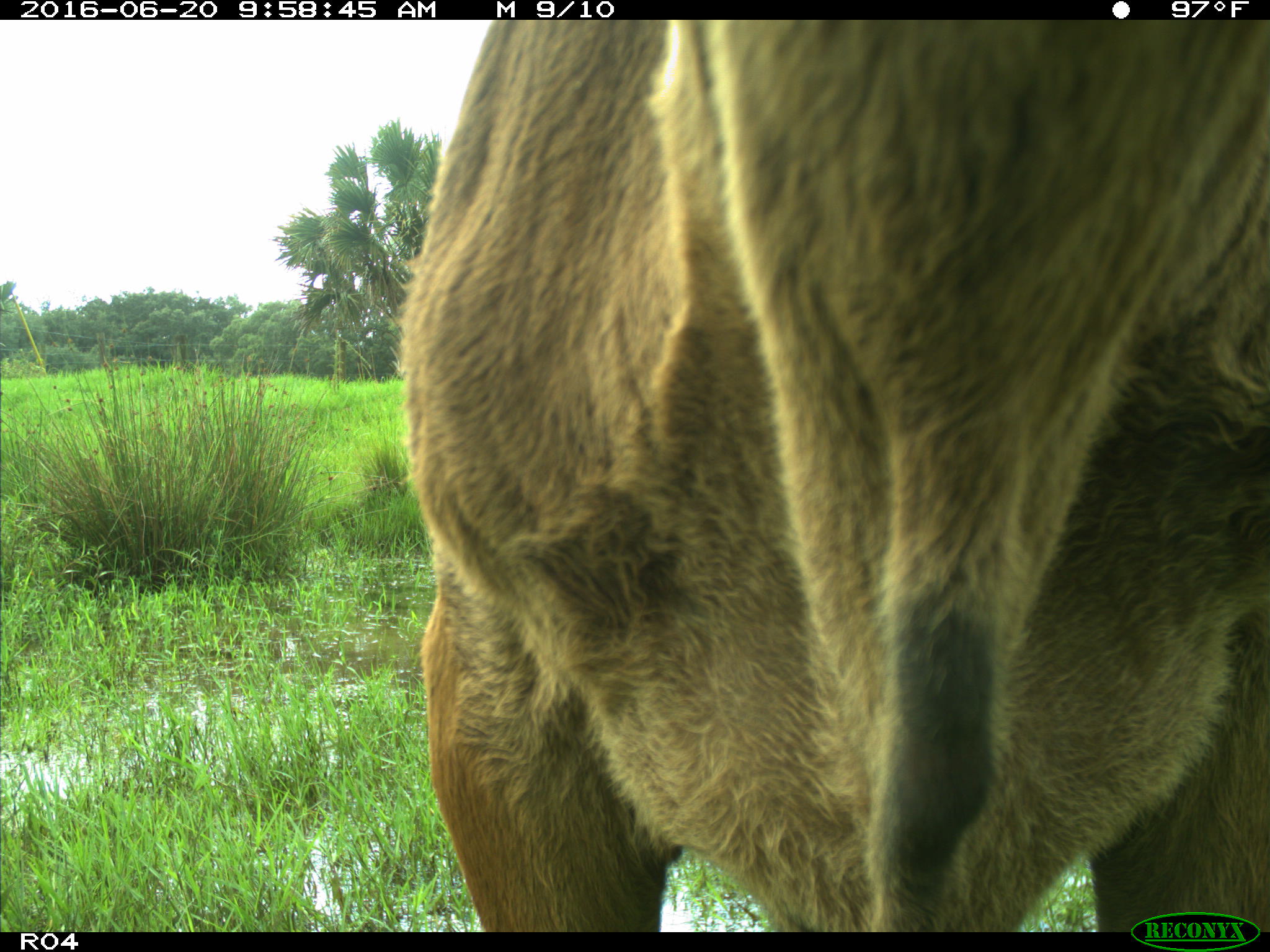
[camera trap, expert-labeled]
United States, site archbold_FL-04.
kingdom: Animalia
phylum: Chordata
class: Mammalia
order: Artiodactyla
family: Bovidae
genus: Bos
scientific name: Bos taurus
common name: domestic cow